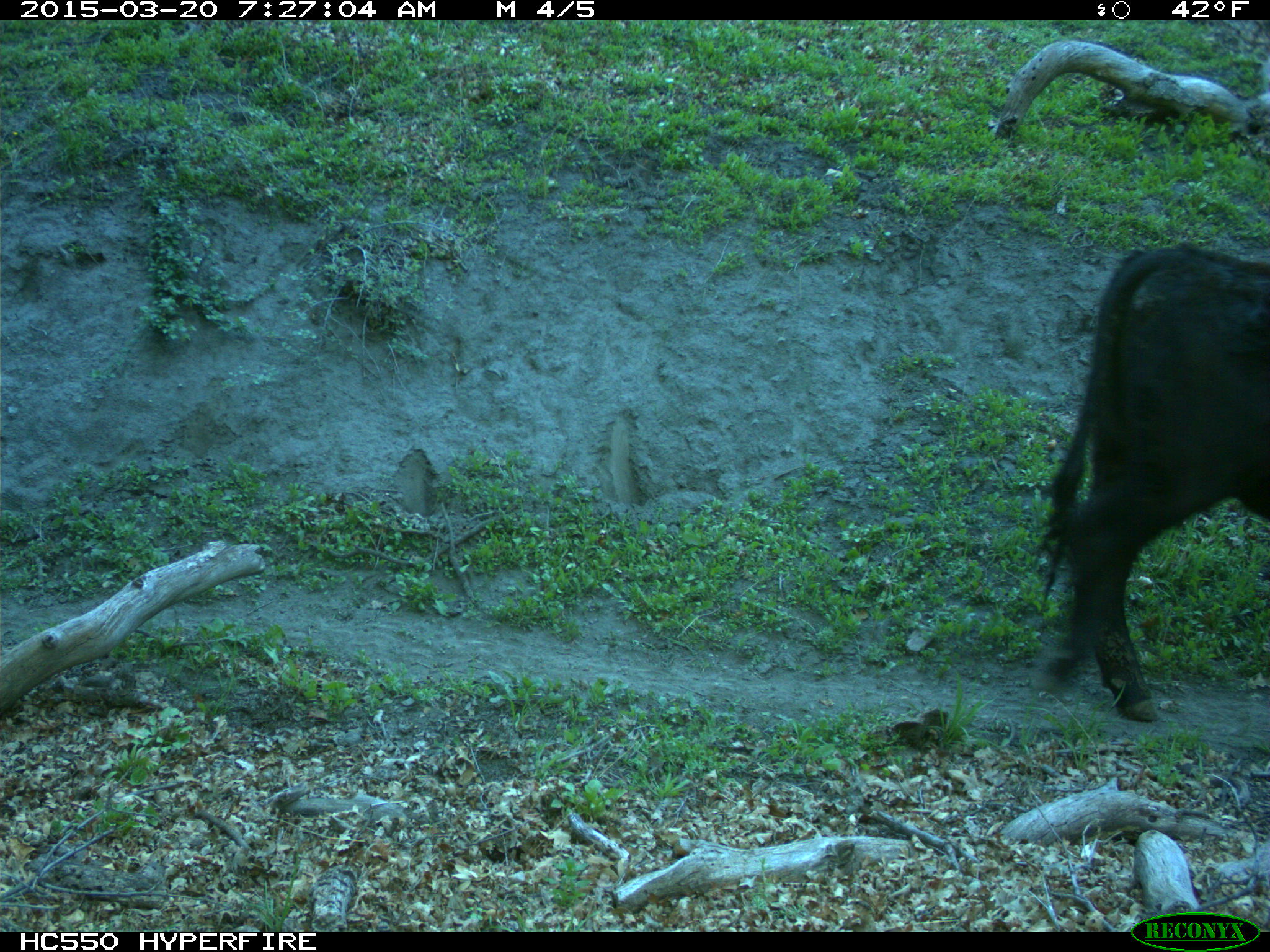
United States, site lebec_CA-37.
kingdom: Animalia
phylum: Chordata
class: Mammalia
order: Artiodactyla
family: Bovidae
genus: Bos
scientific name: Bos taurus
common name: domestic cow